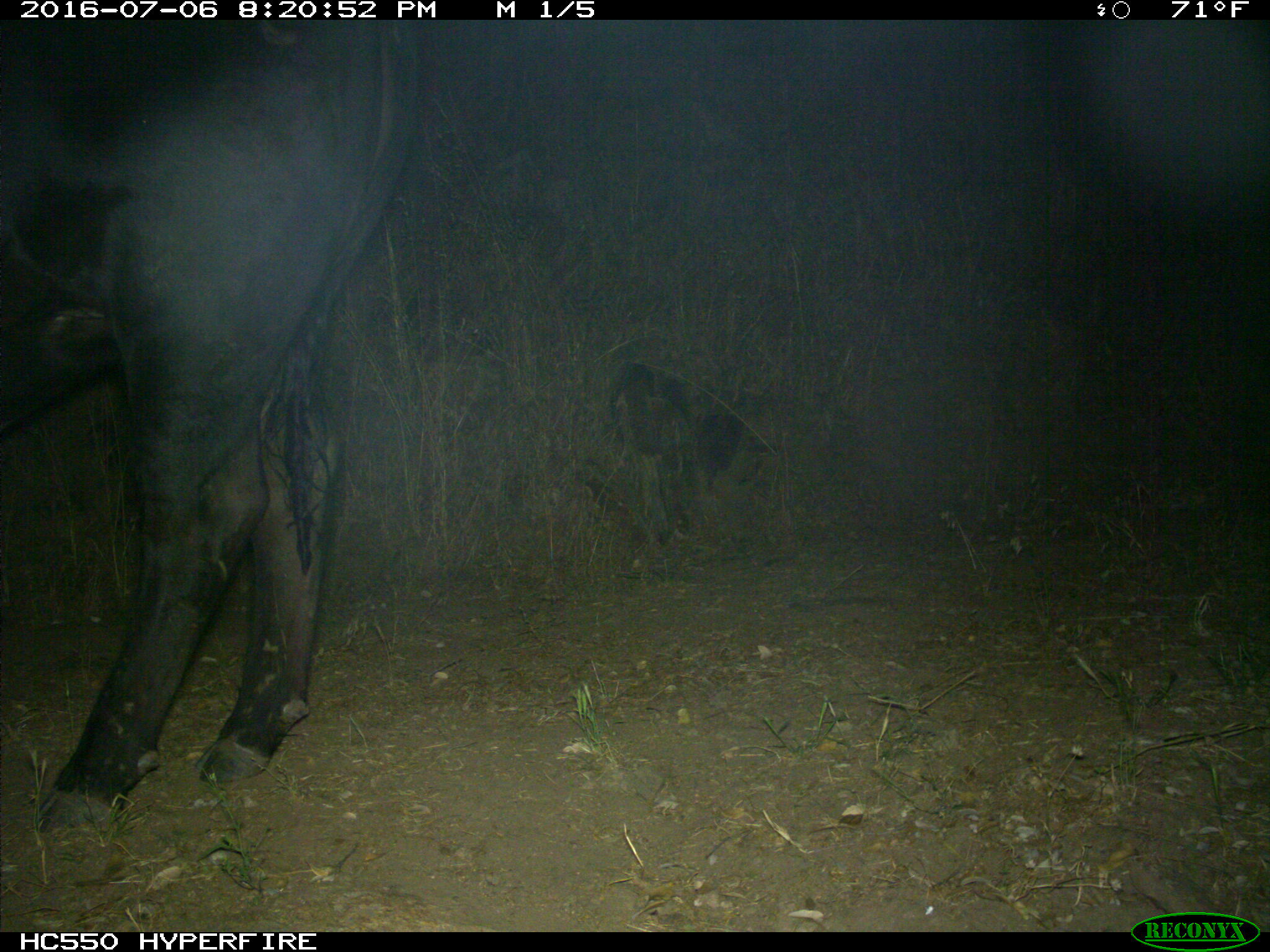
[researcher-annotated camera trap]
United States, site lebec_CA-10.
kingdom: Animalia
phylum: Chordata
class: Mammalia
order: Artiodactyla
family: Bovidae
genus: Bos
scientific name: Bos taurus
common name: domestic cow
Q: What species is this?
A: Bos taurus (domestic cow).